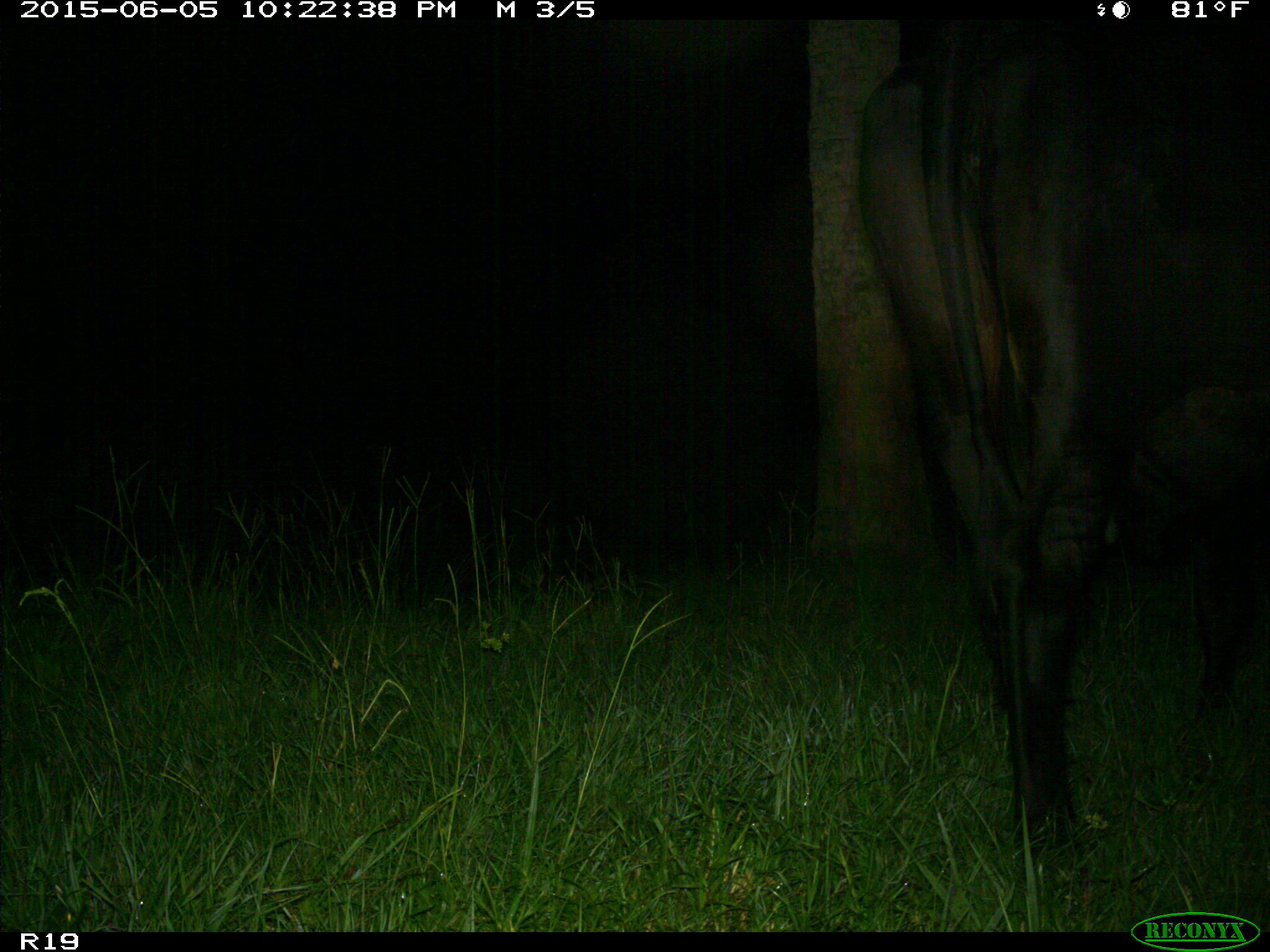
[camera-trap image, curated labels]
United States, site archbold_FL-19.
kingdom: Animalia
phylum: Chordata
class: Mammalia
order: Artiodactyla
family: Bovidae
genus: Bos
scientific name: Bos taurus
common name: domestic cow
Bos taurus (domestic cow).